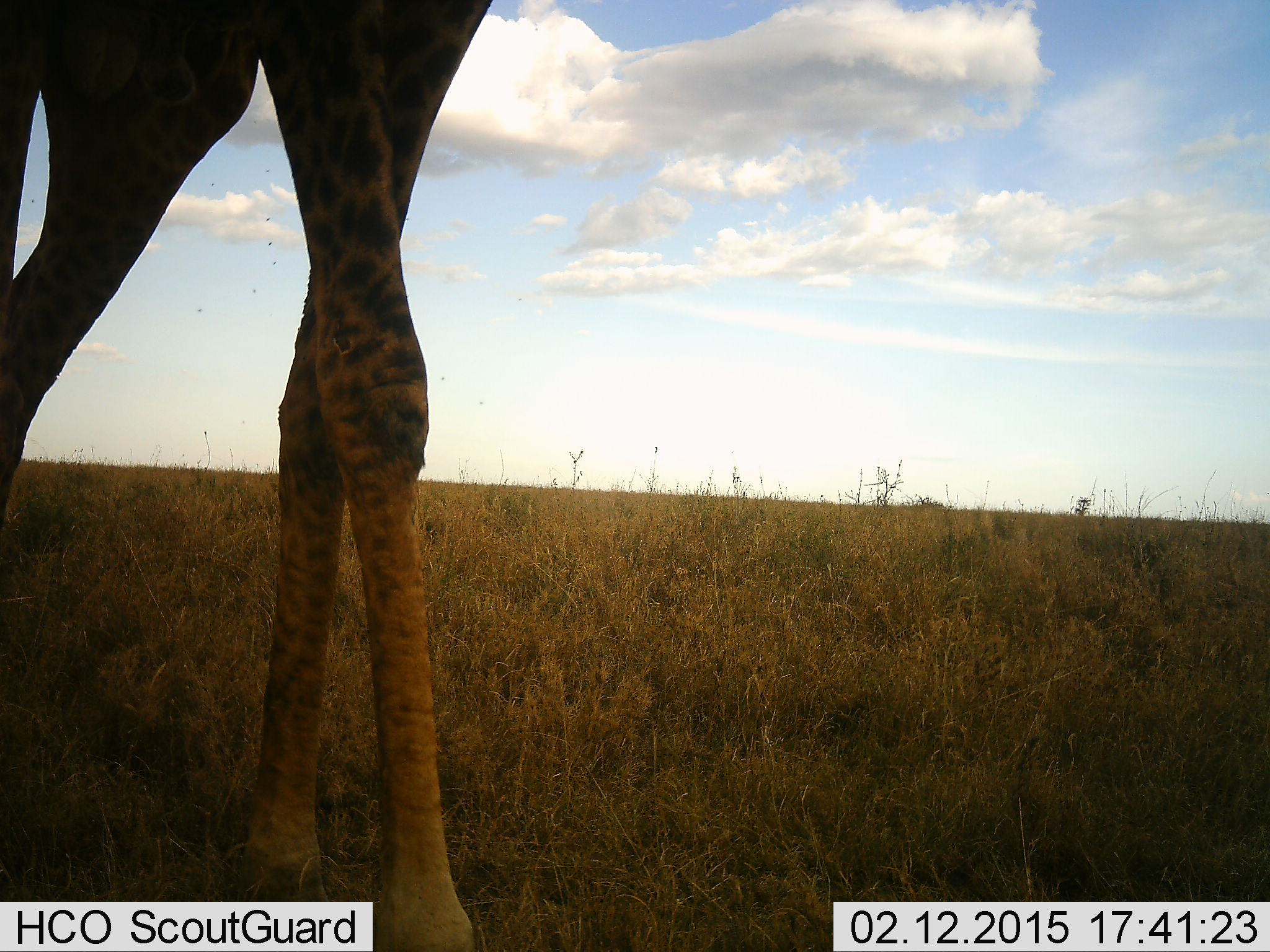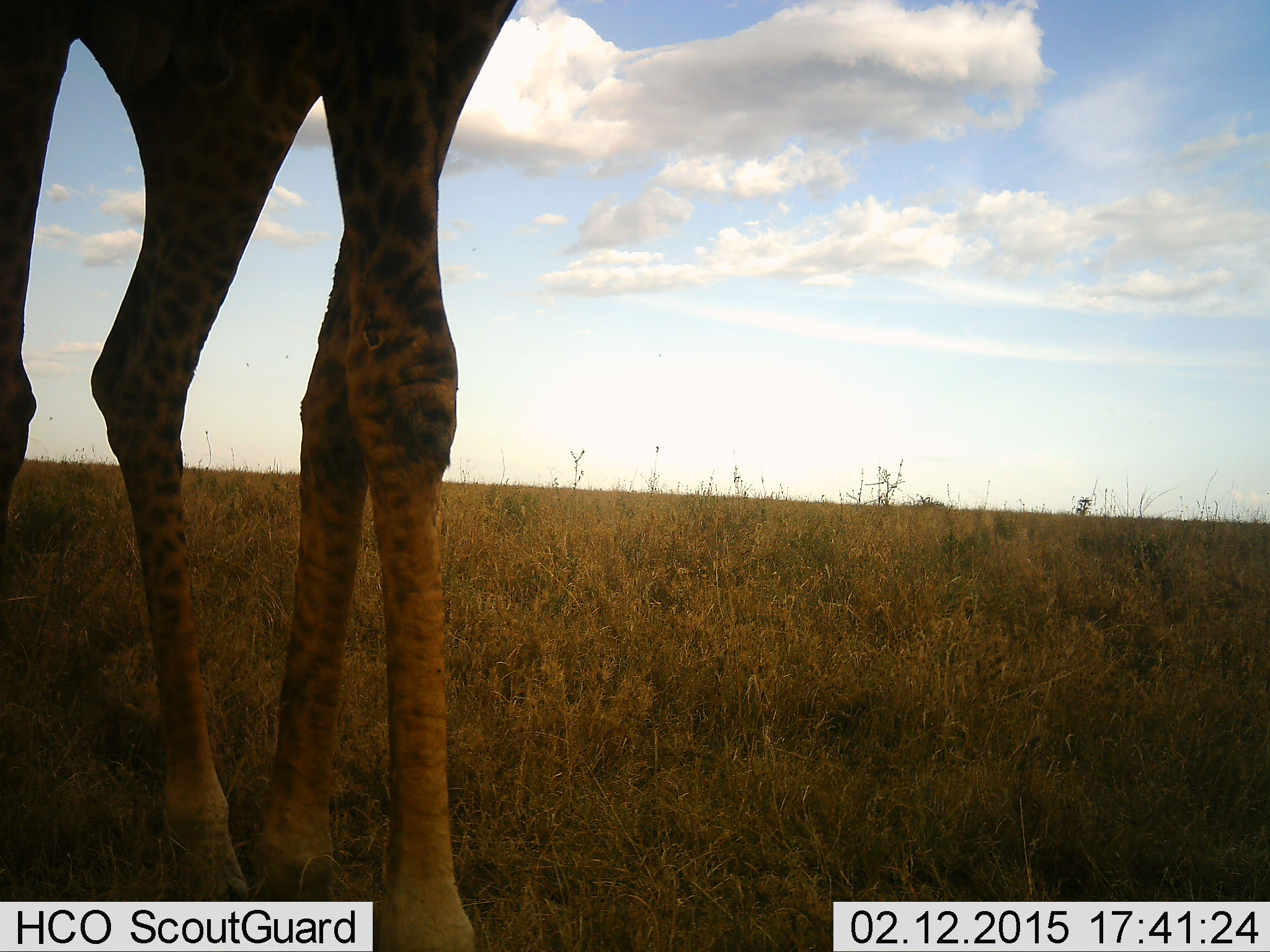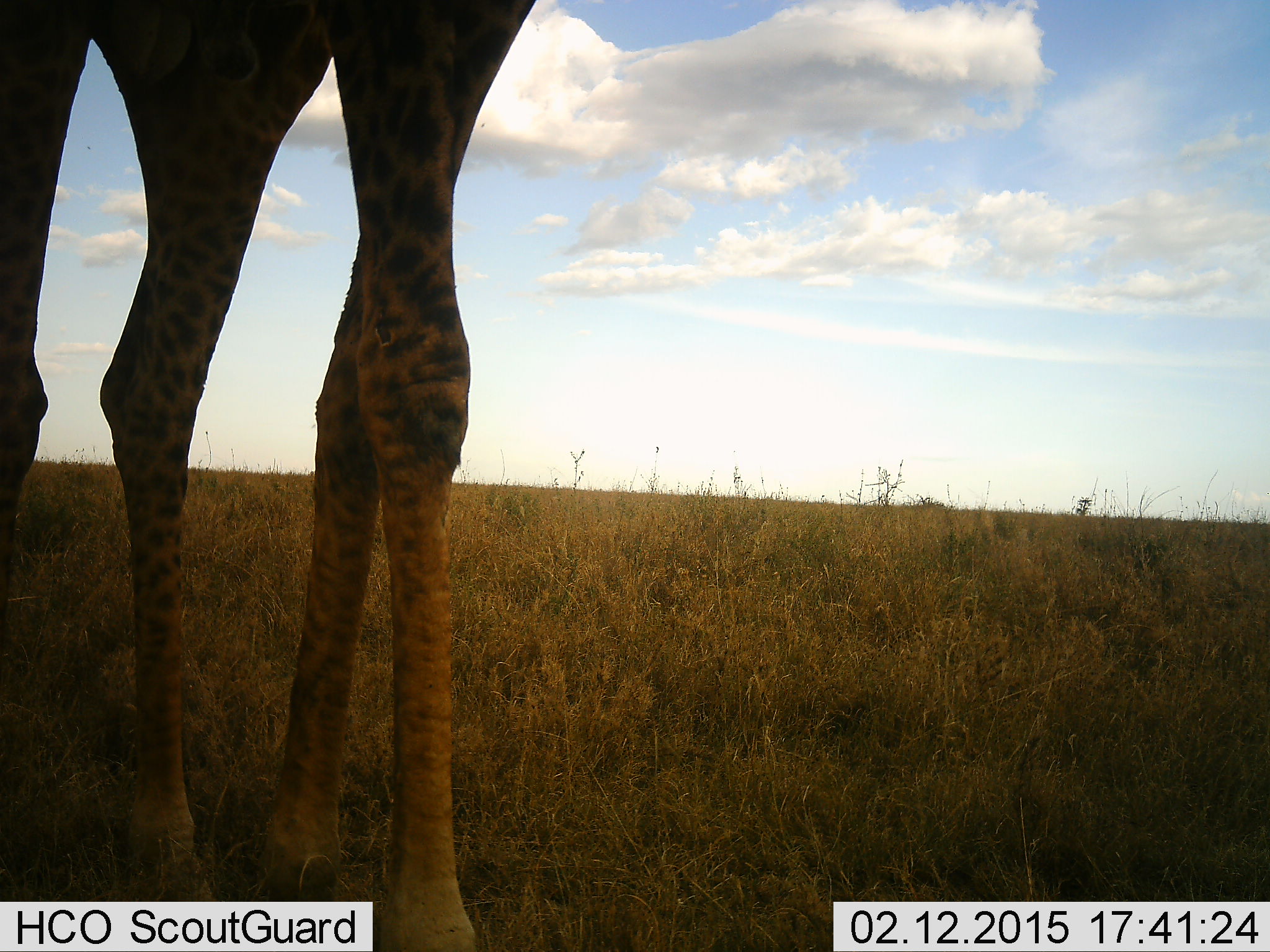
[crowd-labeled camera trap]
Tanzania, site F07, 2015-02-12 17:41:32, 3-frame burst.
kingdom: Animalia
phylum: Chordata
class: Mammalia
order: Artiodactyla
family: Giraffidae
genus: Giraffa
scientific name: Giraffa camelopardalis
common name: giraffe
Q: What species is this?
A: Giraffe (Giraffa camelopardalis).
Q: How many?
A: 1.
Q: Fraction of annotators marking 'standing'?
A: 80%.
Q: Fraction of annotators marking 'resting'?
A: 0%.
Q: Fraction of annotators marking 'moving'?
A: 20%.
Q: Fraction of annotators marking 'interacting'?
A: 0%.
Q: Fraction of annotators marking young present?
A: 0%.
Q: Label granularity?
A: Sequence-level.